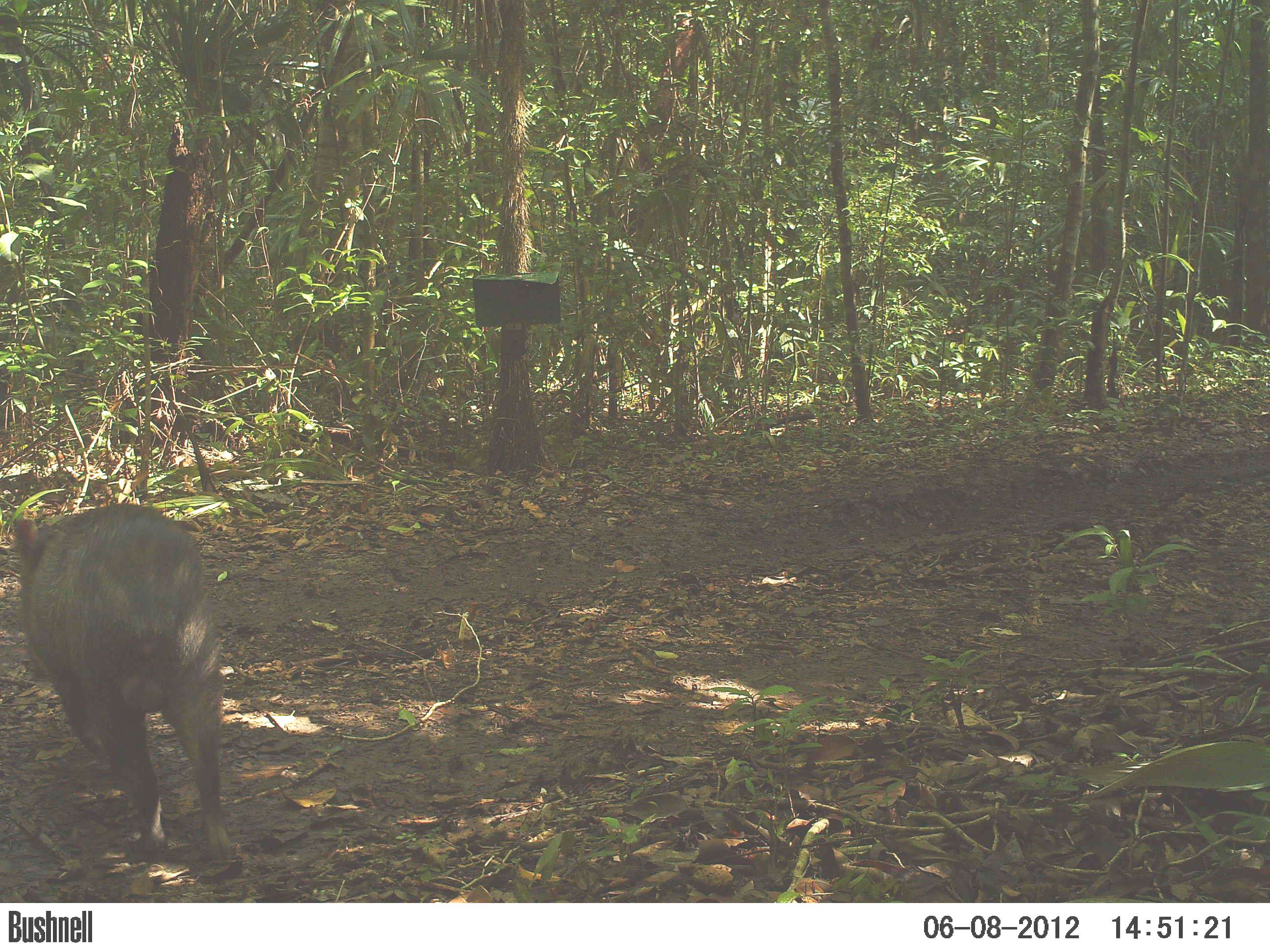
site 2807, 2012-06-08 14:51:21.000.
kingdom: Animalia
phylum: Chordata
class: Mammalia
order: Artiodactyla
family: Tayassuidae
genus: Pecari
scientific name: Pecari tajacu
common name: collared peccary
Pecari tajacu (collared peccary), count 3, age adult.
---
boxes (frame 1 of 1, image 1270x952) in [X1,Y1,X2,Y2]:
pecari tajacu: [11,501,234,864]